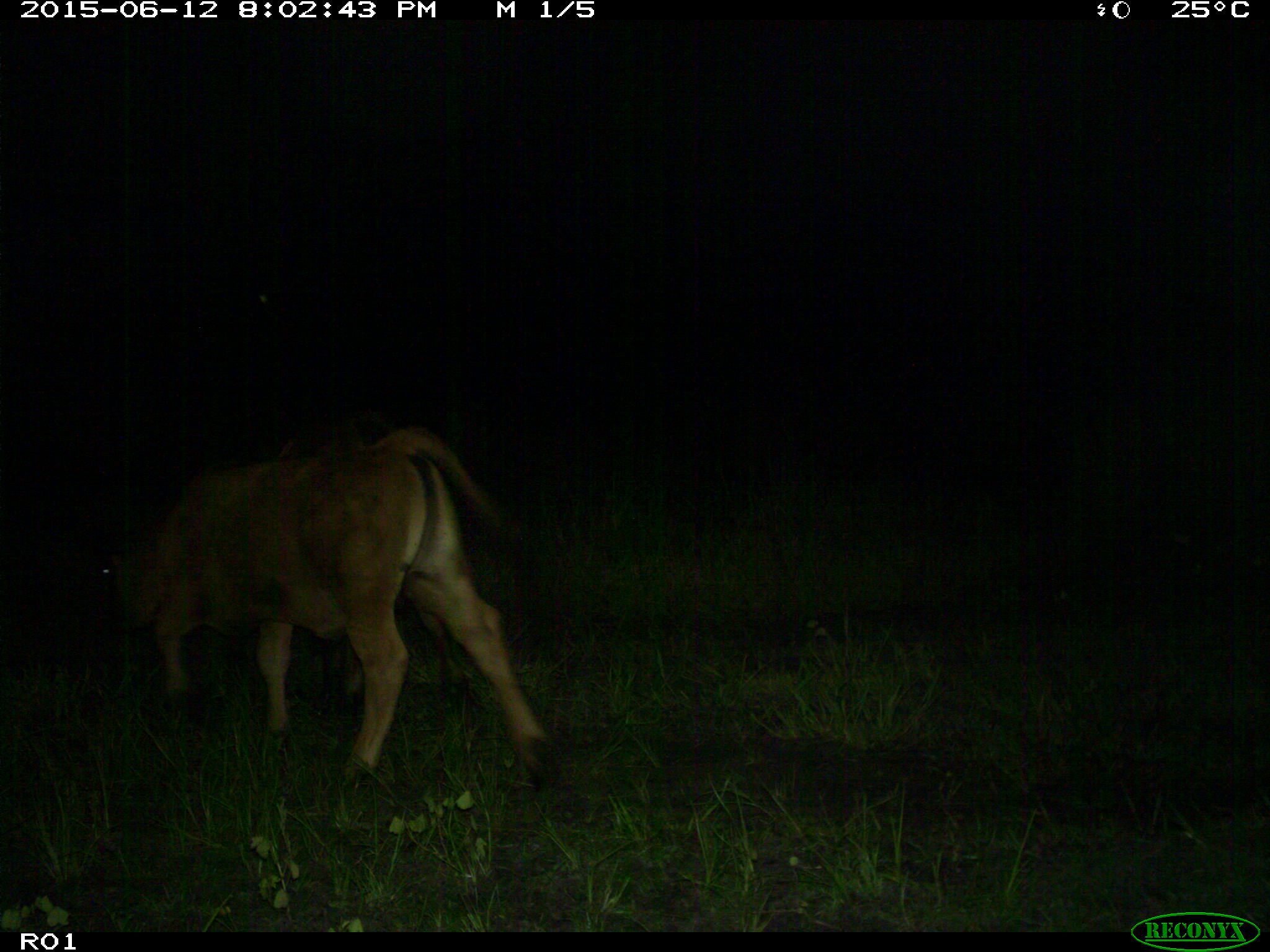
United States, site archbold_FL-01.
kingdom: Animalia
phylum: Chordata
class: Mammalia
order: Artiodactyla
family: Bovidae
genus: Bos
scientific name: Bos taurus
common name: domestic cow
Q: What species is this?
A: Bos taurus (domestic cow).